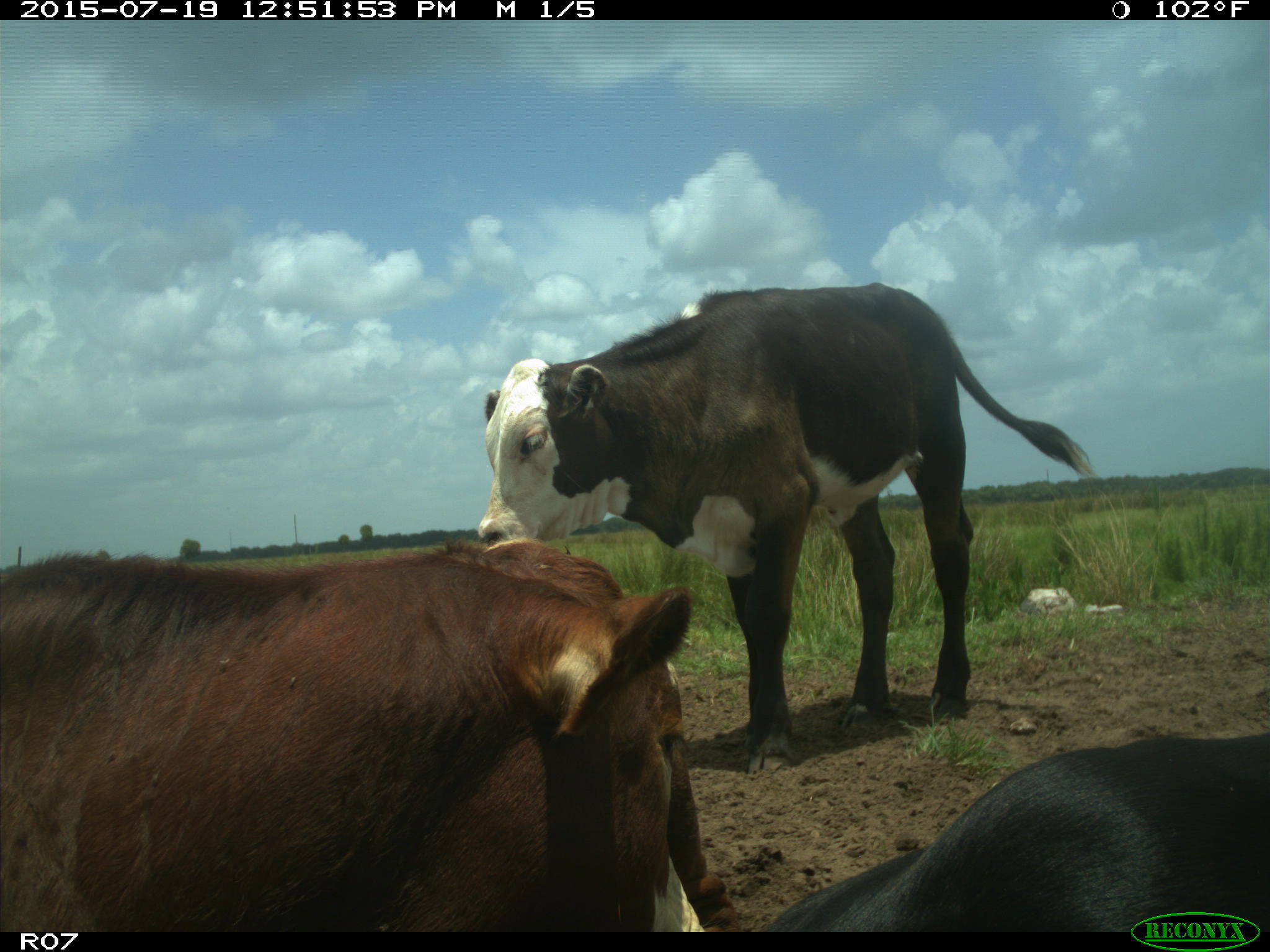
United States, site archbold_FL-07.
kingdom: Animalia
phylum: Chordata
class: Mammalia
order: Artiodactyla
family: Bovidae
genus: Bos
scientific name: Bos taurus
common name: domestic cow